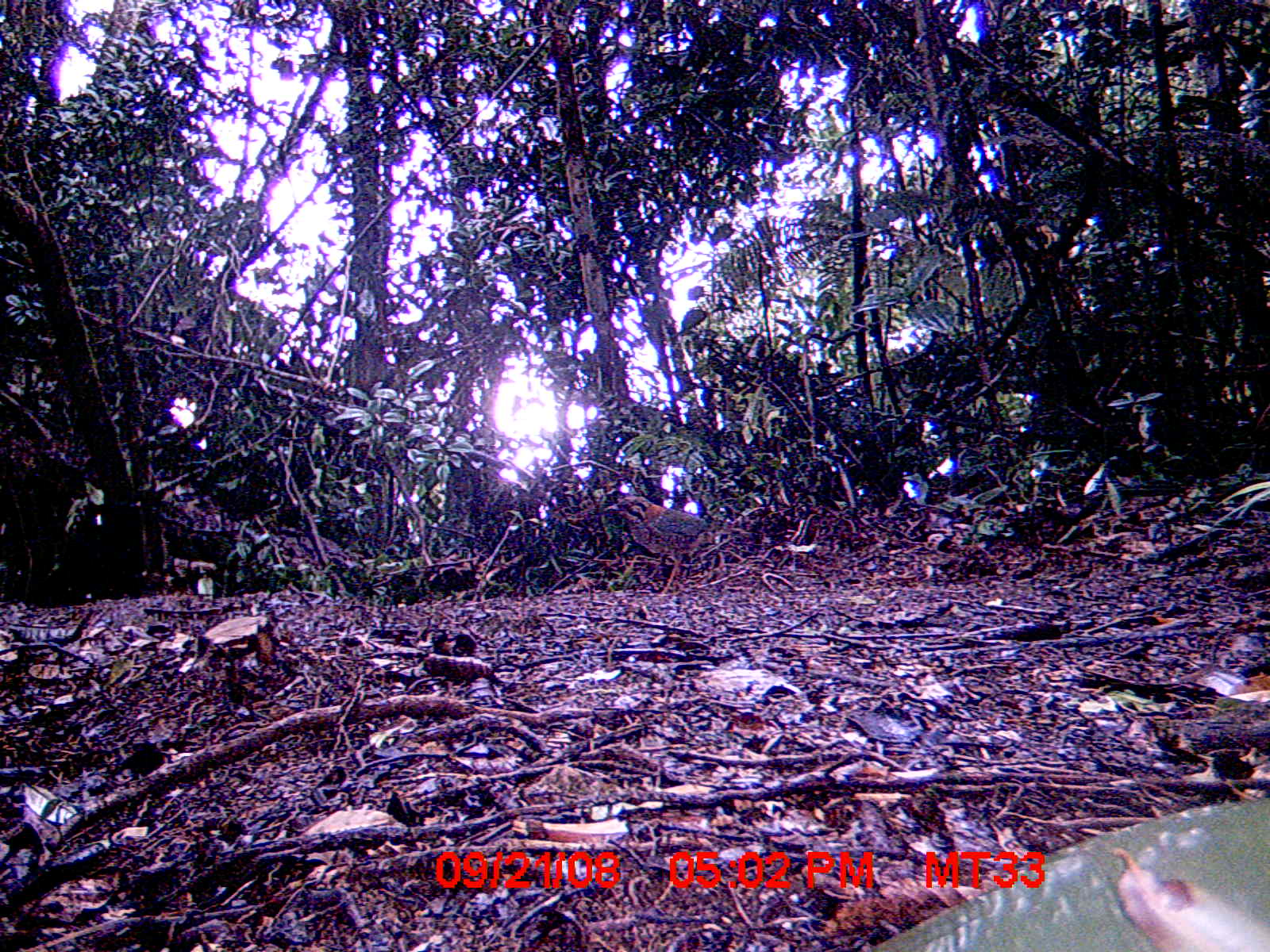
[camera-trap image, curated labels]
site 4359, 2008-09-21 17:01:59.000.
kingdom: Animalia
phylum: Chordata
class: Aves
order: Coraciiformes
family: Brachypteraciidae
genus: Brachypteracias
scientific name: Brachypteracias squamiger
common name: scaly ground-roller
Brachypteracias squamiger (scaly ground-roller), count 1.